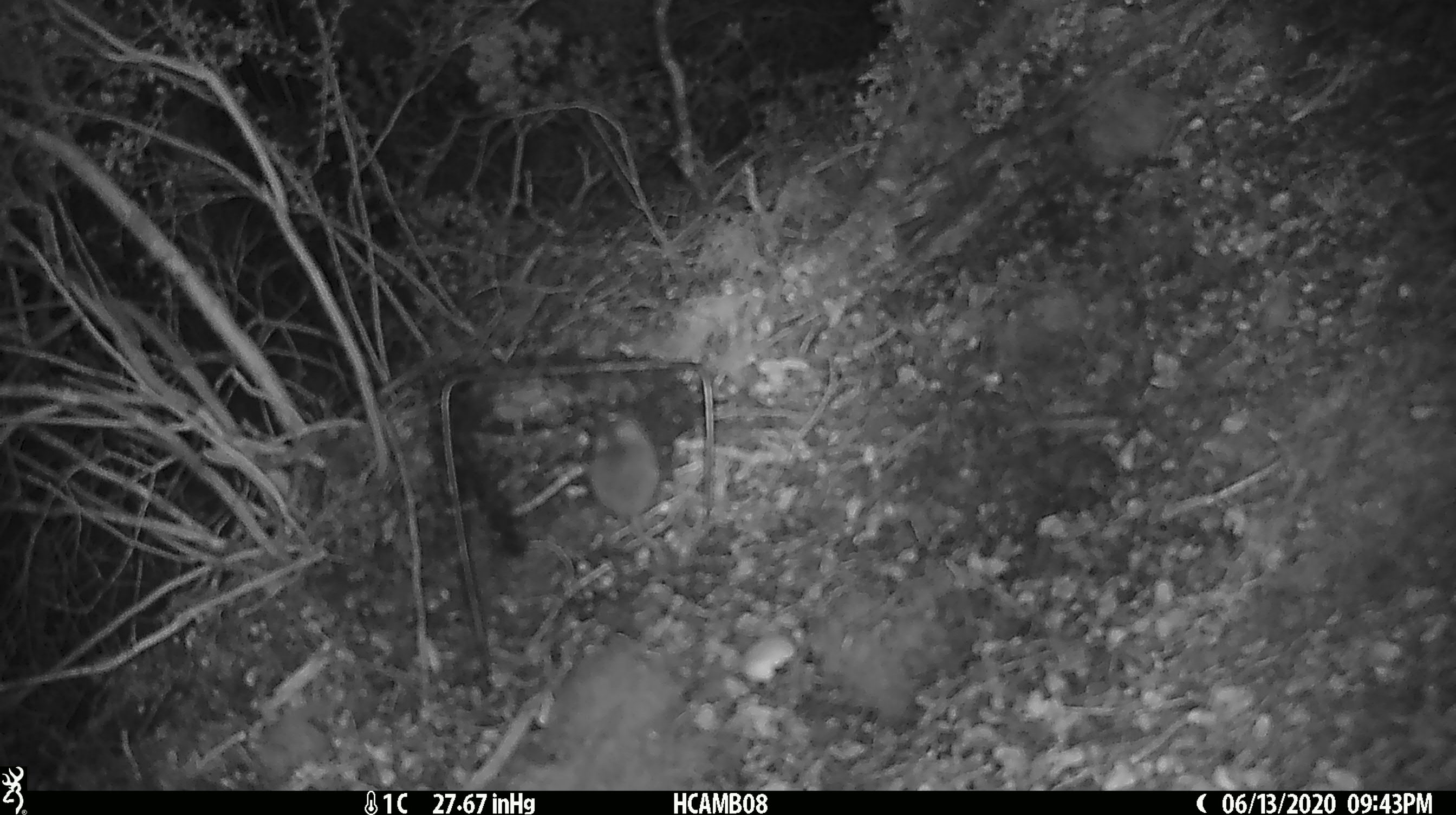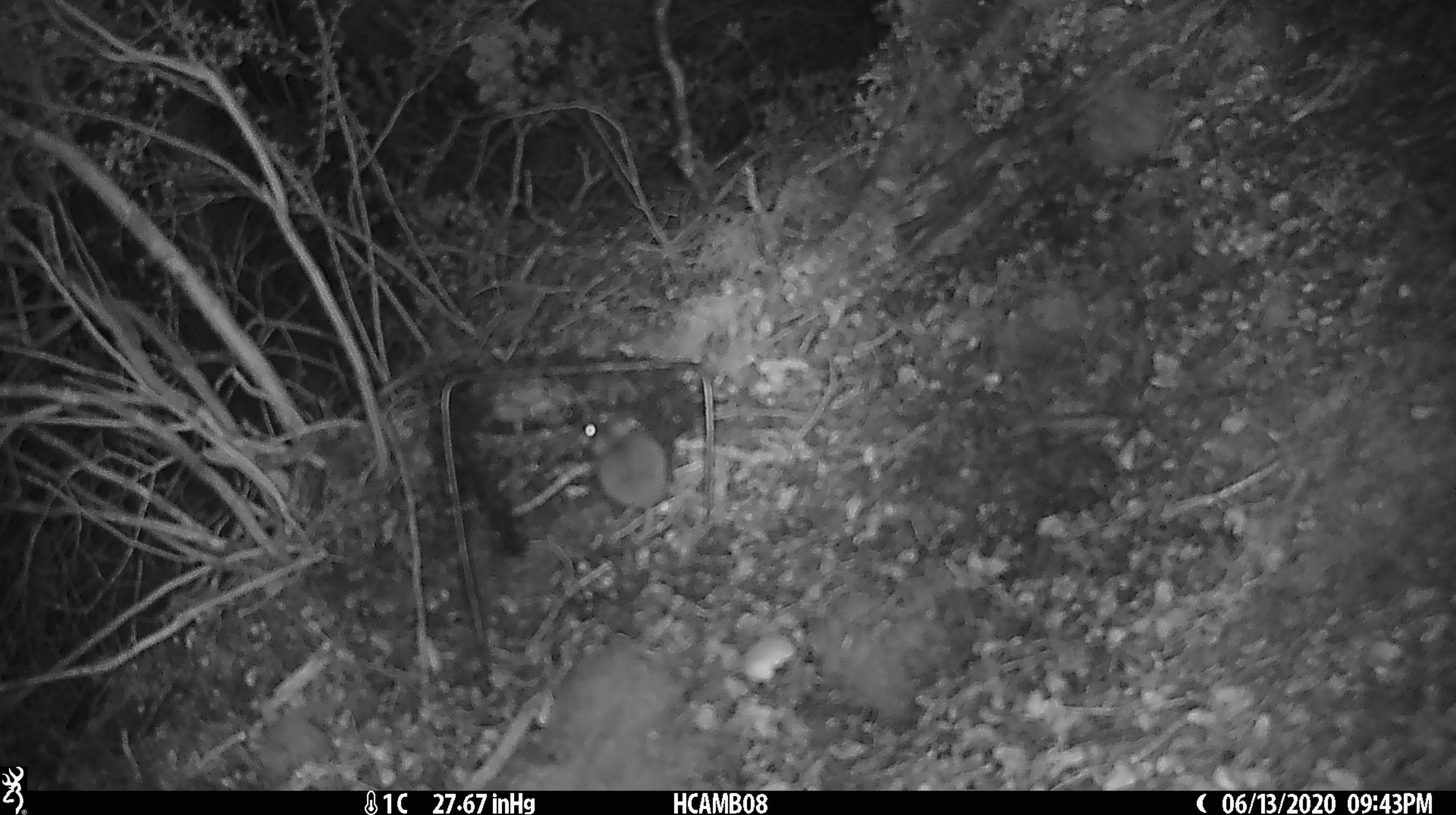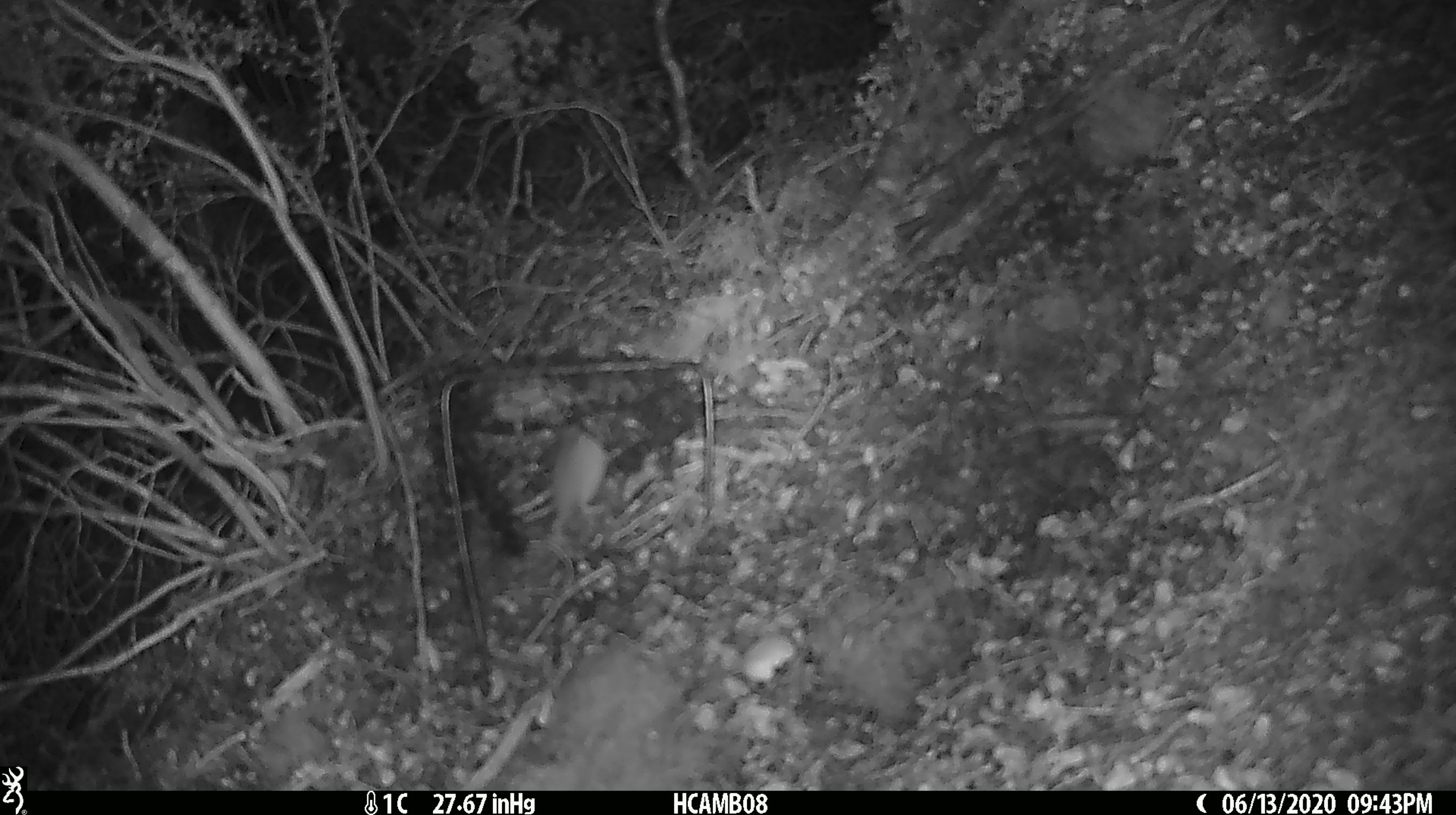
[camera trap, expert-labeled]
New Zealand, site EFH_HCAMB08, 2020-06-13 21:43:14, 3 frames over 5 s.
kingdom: Animalia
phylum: Chordata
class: Mammalia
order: Rodentia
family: Muridae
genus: Mus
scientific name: Mus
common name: mouse